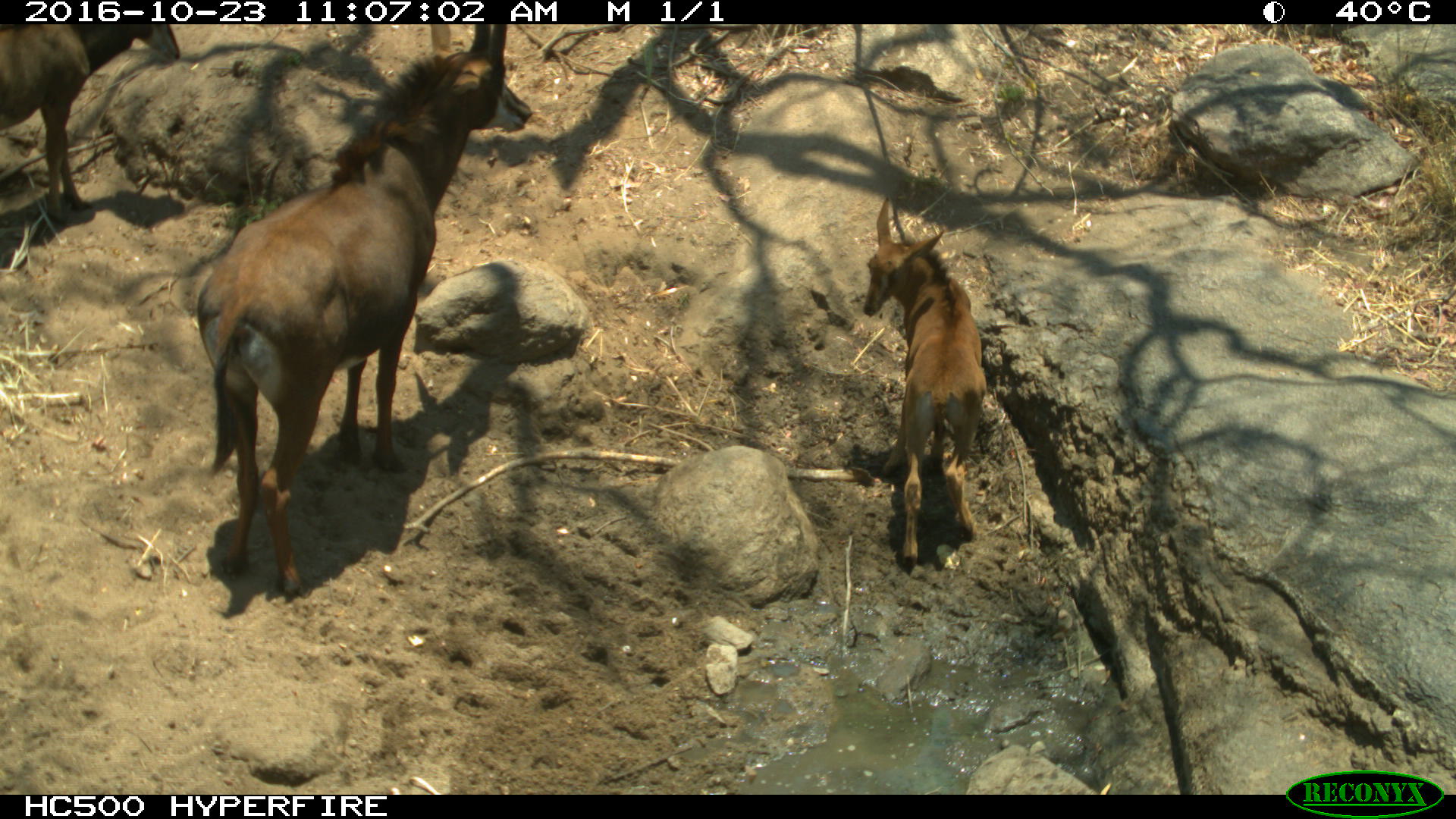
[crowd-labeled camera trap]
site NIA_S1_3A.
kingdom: Animalia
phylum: Chordata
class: Mammalia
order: Artiodactyla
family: Bovidae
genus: Hippotragus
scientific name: Hippotragus niger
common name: sable antelope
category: sable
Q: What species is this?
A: Sable (sable antelope) (Hippotragus niger).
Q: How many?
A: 3.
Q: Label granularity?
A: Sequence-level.